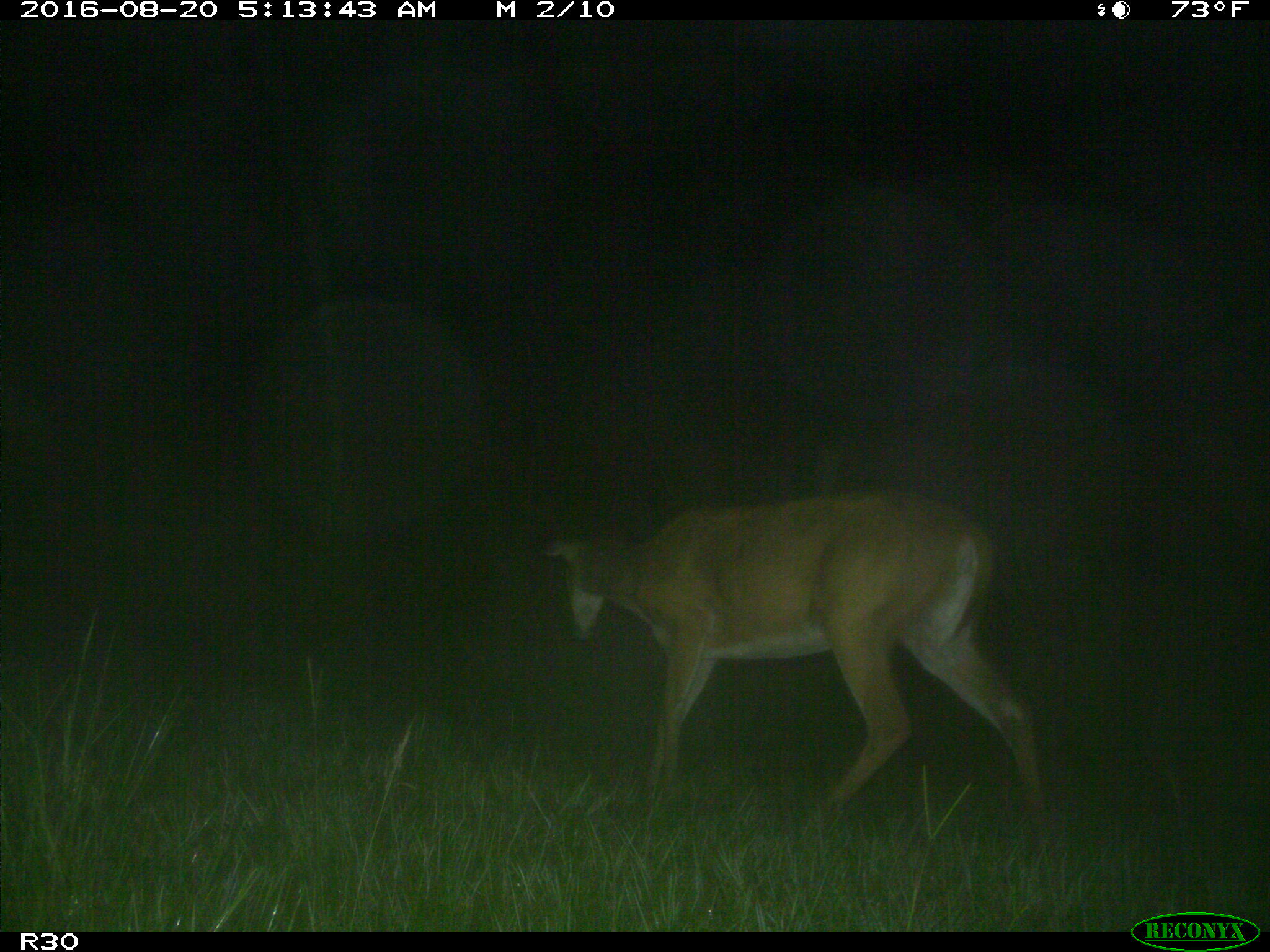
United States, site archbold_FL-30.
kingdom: Animalia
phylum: Chordata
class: Mammalia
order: Artiodactyla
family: Cervidae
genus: Odocoileus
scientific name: Odocoileus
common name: deer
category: unidentified deer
Unidentified deer (deer) (Odocoileus).